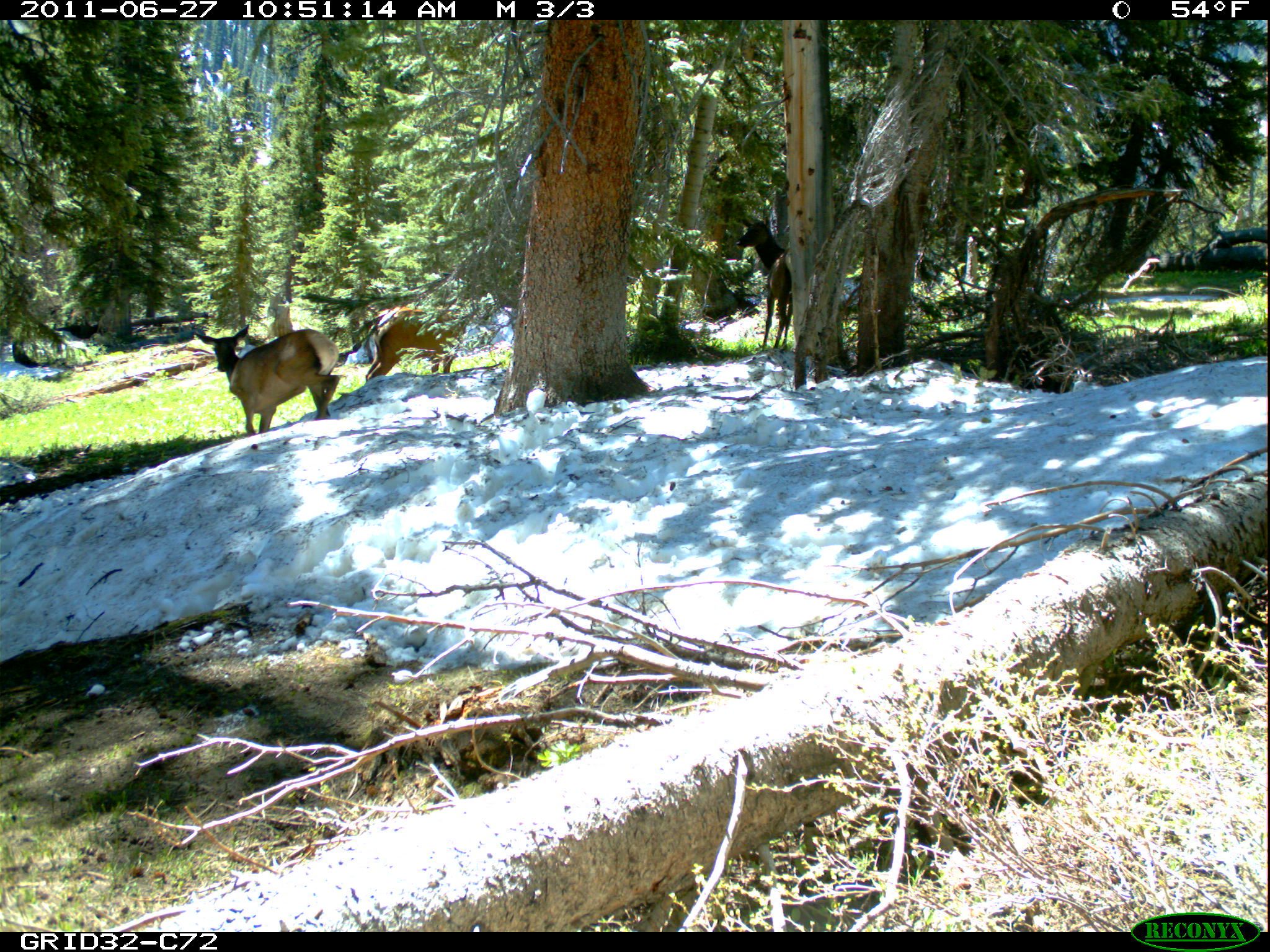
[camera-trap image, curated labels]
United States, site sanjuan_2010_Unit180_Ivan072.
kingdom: Animalia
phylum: Chordata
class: Mammalia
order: Artiodactyla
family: Cervidae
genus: Cervus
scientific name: Cervus elaphus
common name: red deer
Cervus elaphus (red deer).